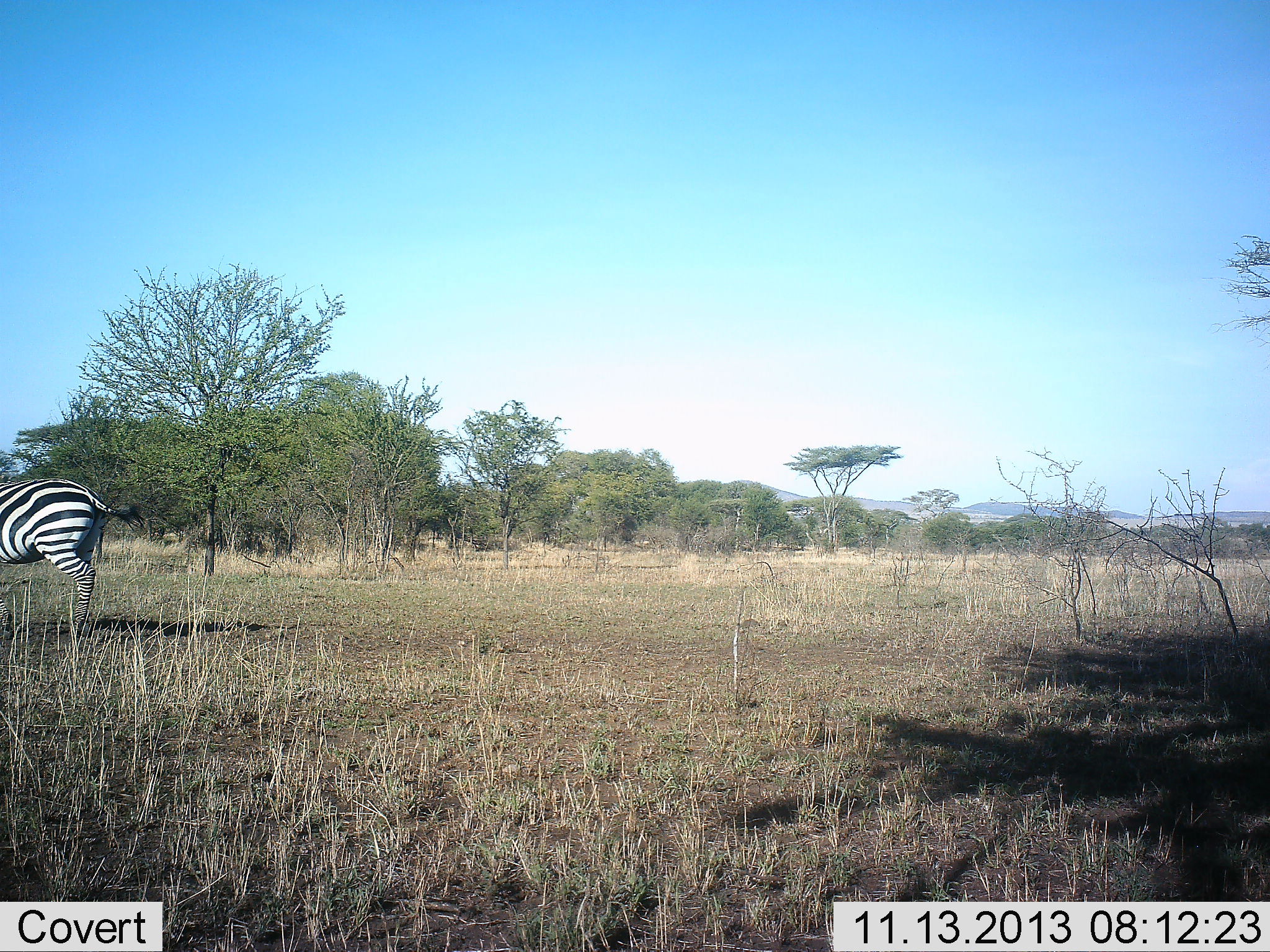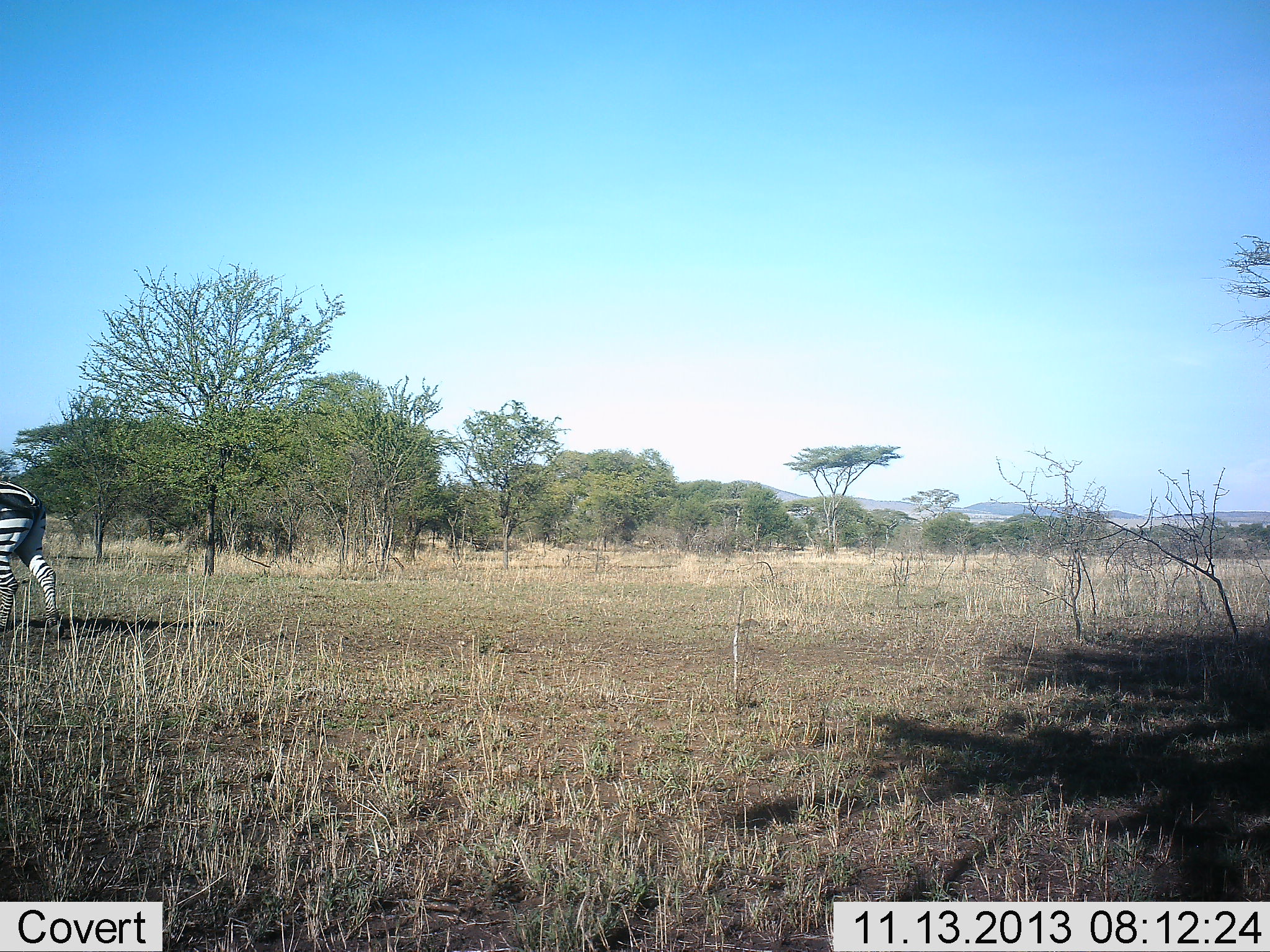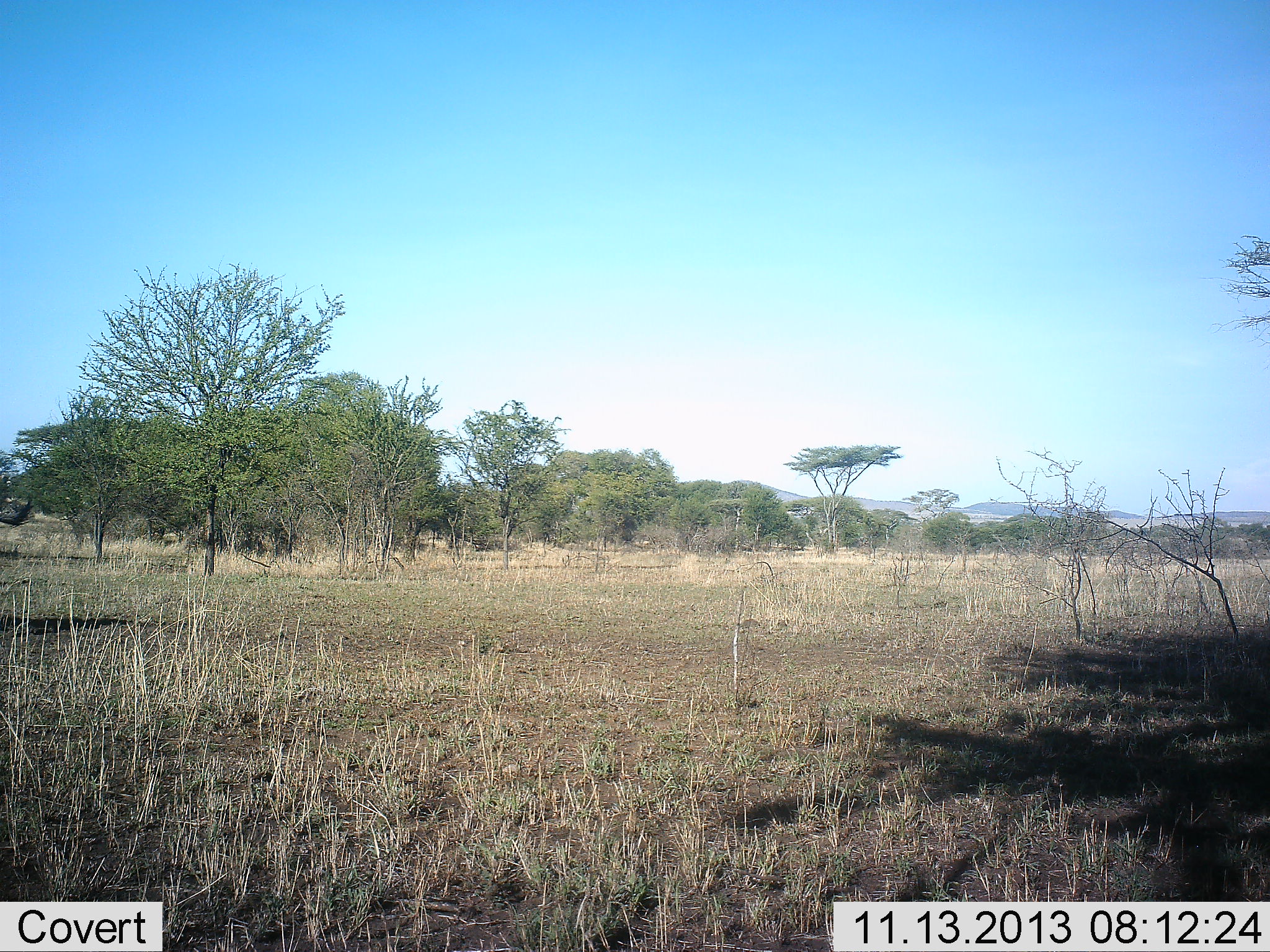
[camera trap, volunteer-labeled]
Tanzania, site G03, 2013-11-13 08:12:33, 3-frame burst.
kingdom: Animalia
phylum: Chordata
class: Mammalia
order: Perissodactyla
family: Equidae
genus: Equus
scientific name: Equus quagga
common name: plains zebra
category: zebra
Zebra (plains zebra) (Equus quagga), count 1. Behavior (volunteer vote fractions): standing 30%, resting 0%, moving 90%, interacting 0%. Young present (vote fraction): 0%. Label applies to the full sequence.